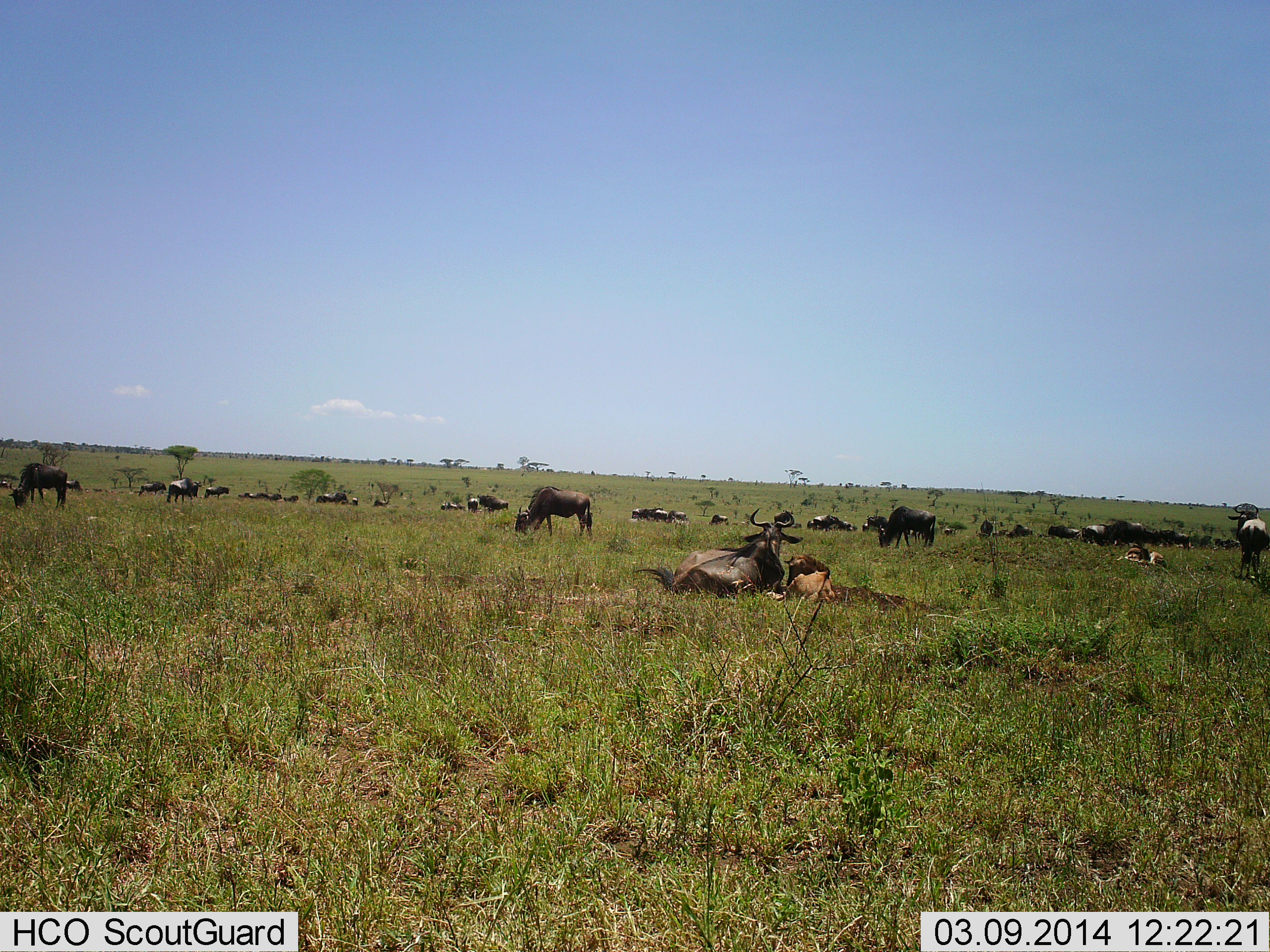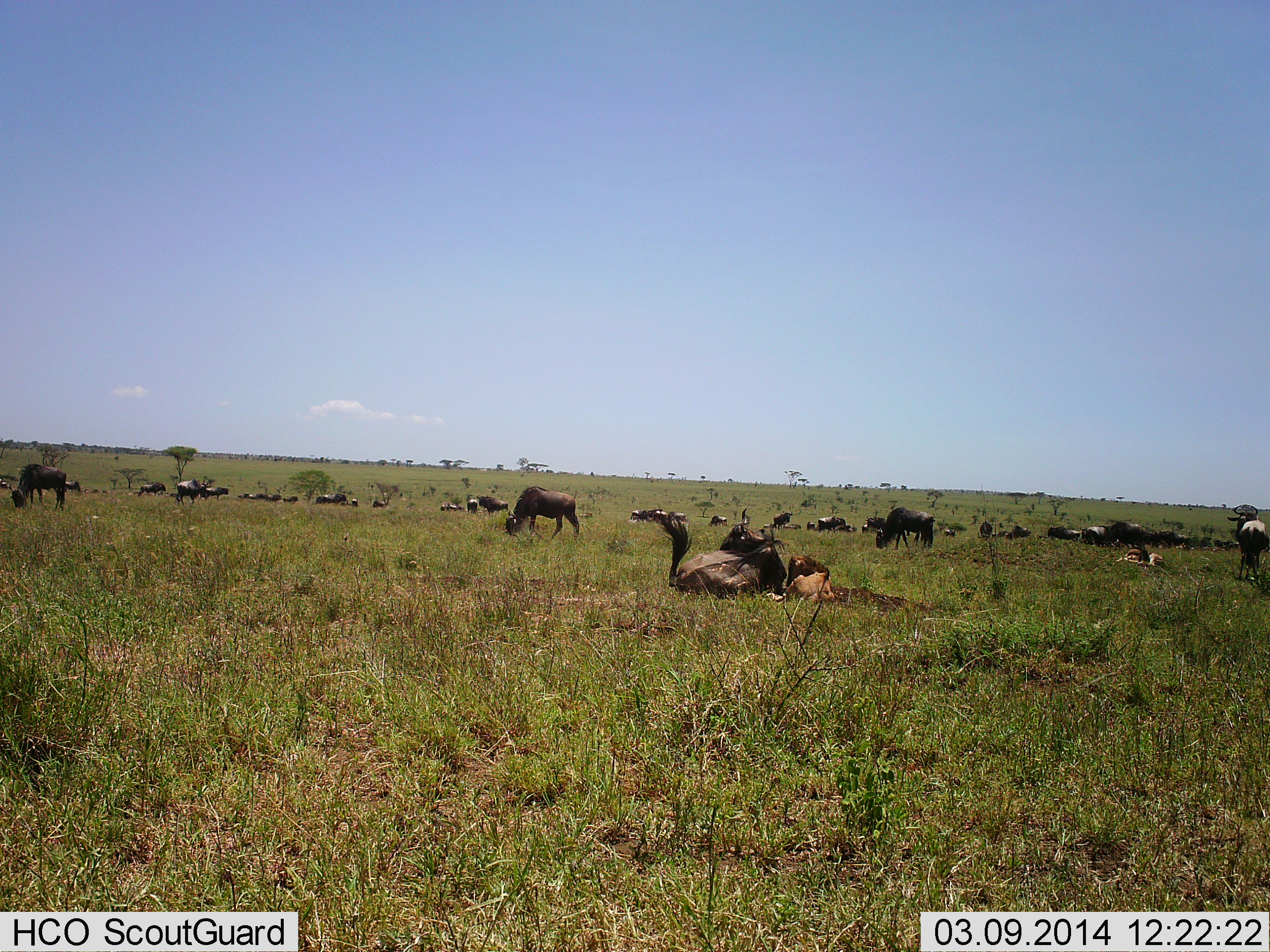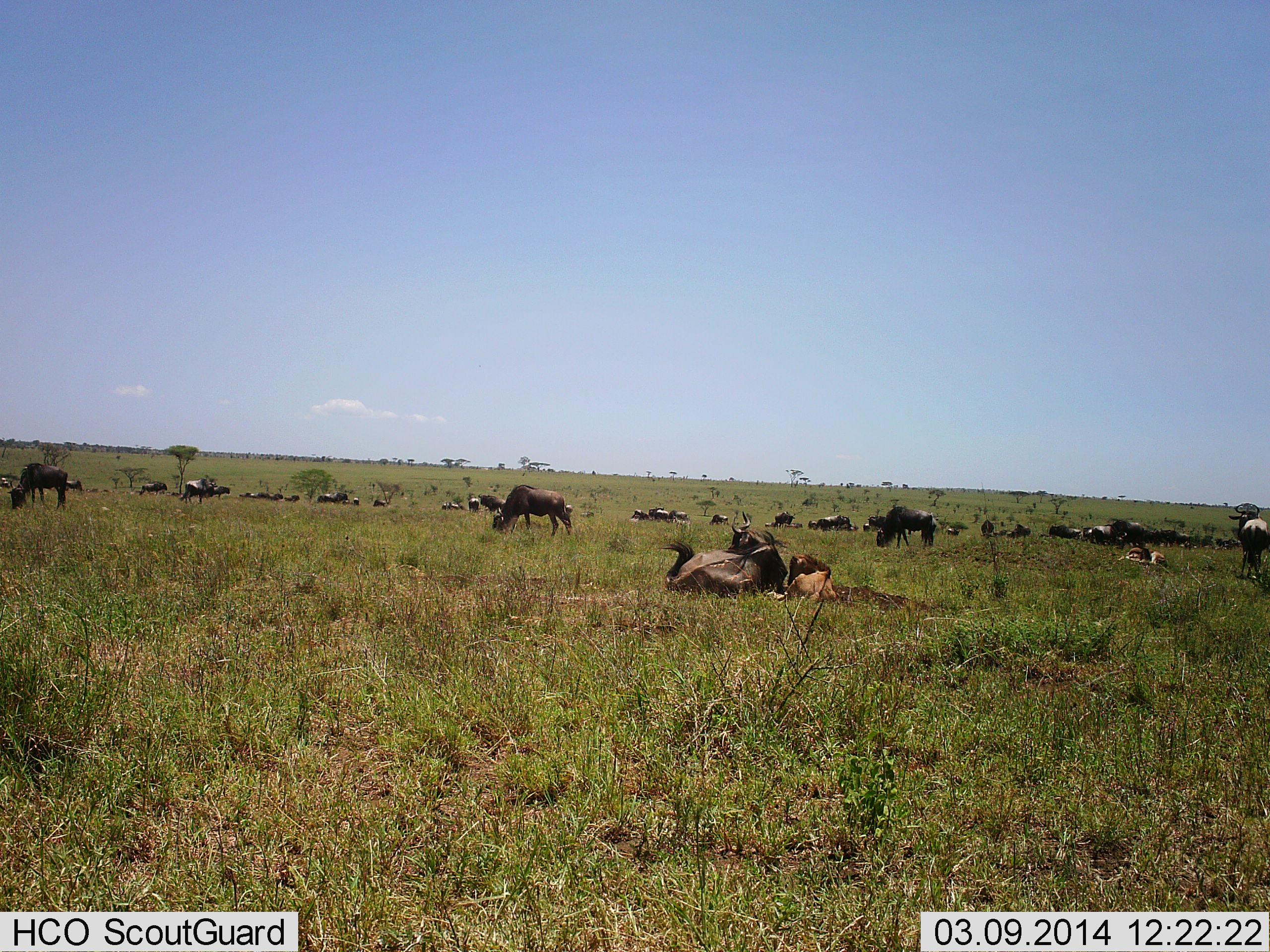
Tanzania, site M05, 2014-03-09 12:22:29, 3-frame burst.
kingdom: Animalia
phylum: Chordata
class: Mammalia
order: Artiodactyla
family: Bovidae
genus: Connochaetes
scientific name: Connochaetes taurinus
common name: blue wildebeest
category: wildebeest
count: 11-50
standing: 57%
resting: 79%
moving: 40%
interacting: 12%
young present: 29%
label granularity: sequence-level